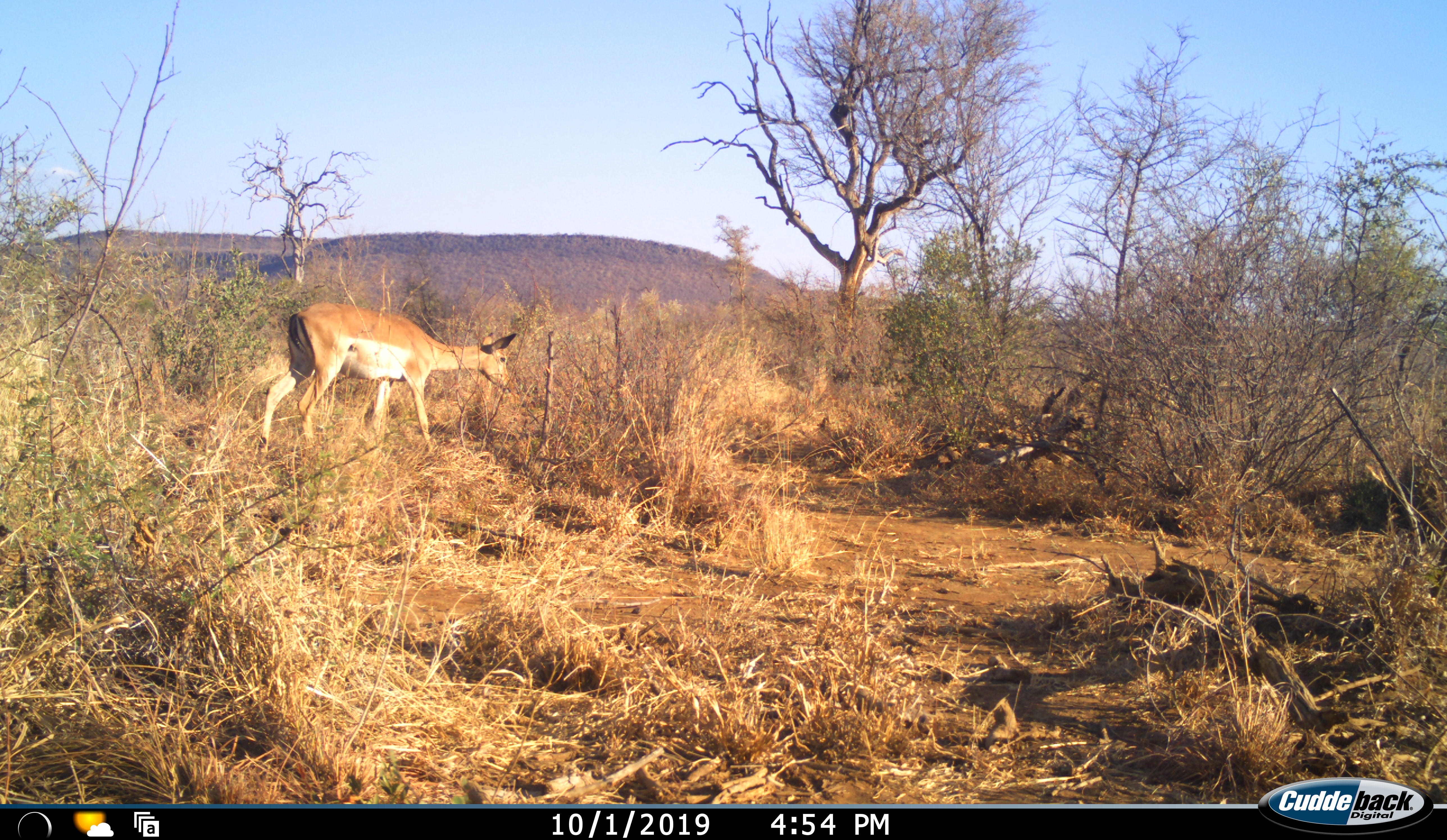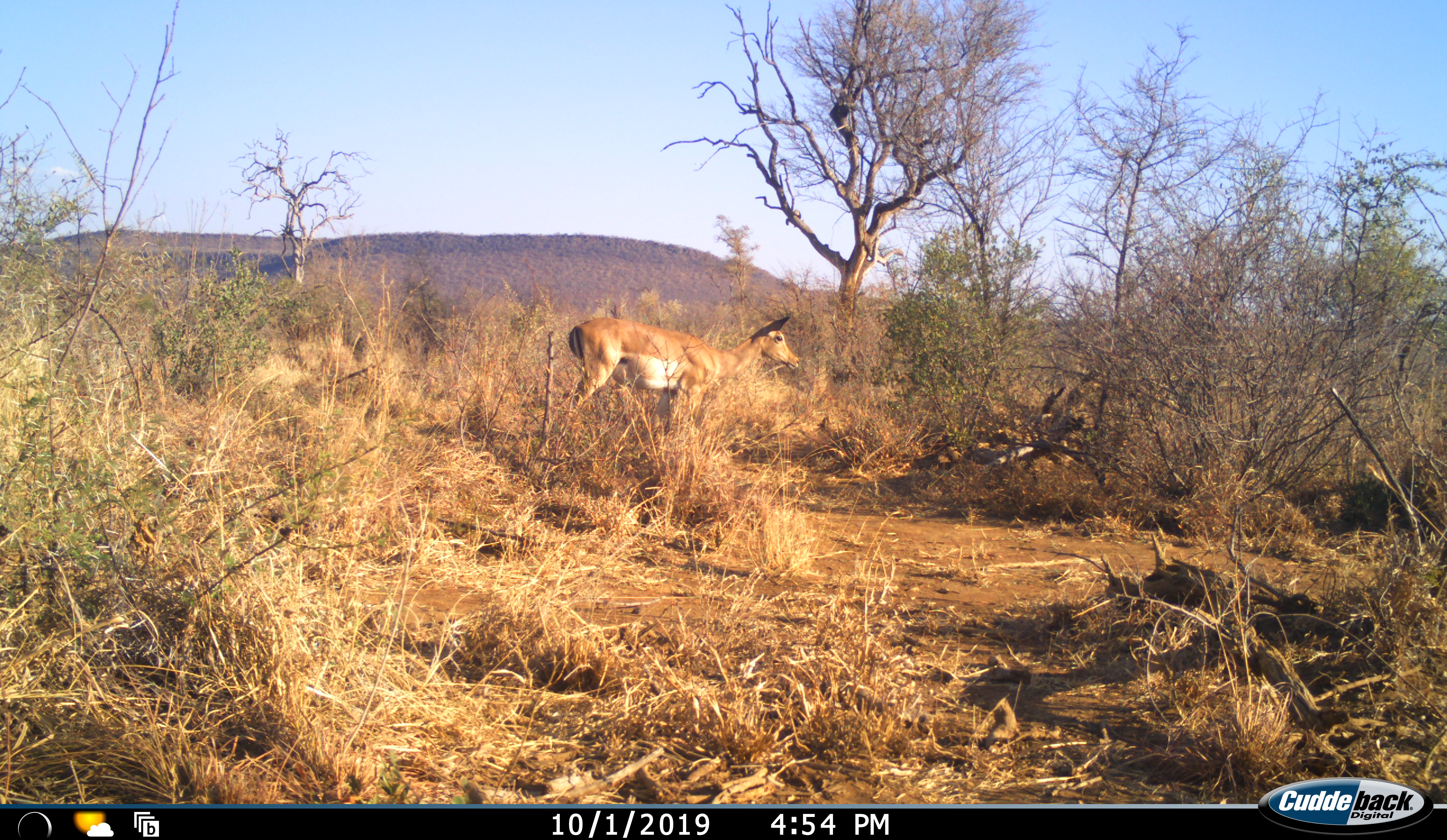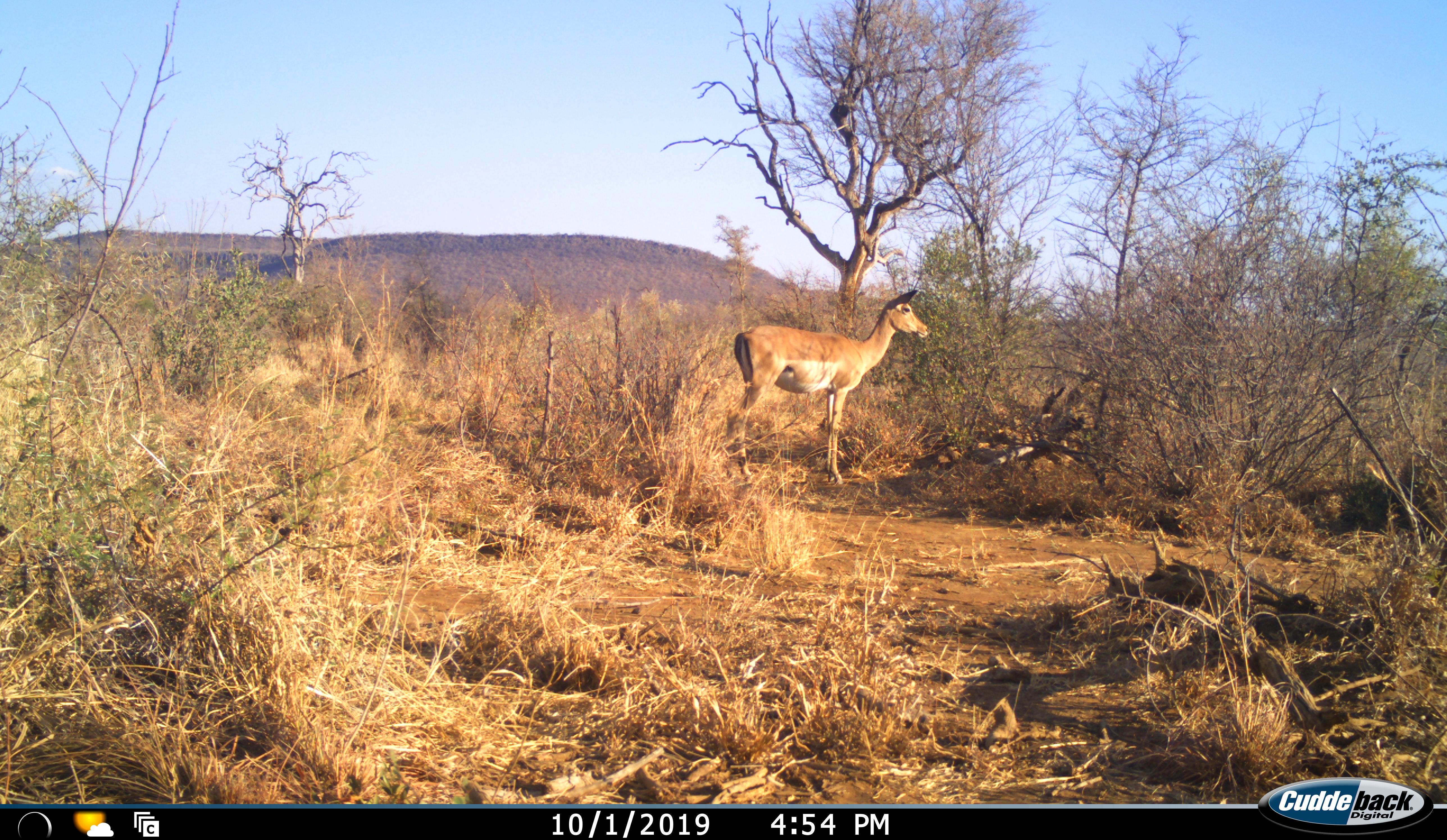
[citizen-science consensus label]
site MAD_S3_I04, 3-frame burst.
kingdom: Animalia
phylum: Chordata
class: Mammalia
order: Artiodactyla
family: Bovidae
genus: Aepyceros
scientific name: Aepyceros melampus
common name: impala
Impala (Aepyceros melampus), count 1. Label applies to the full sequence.